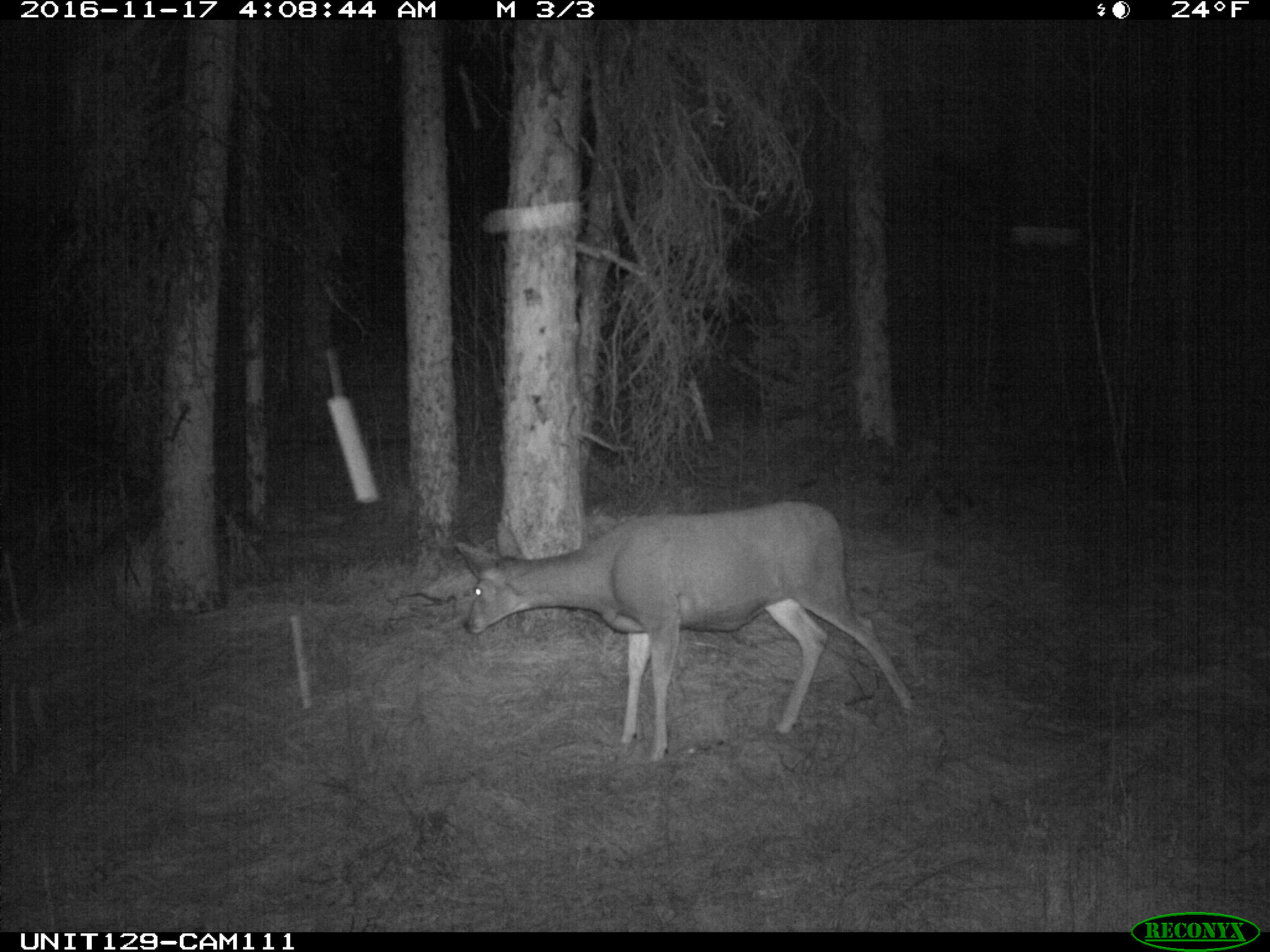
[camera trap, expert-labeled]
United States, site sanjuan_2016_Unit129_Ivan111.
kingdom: Animalia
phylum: Chordata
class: Mammalia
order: Artiodactyla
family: Cervidae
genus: Odocoileus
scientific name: Odocoileus hemionus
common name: mule deer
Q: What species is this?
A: Odocoileus hemionus (mule deer).